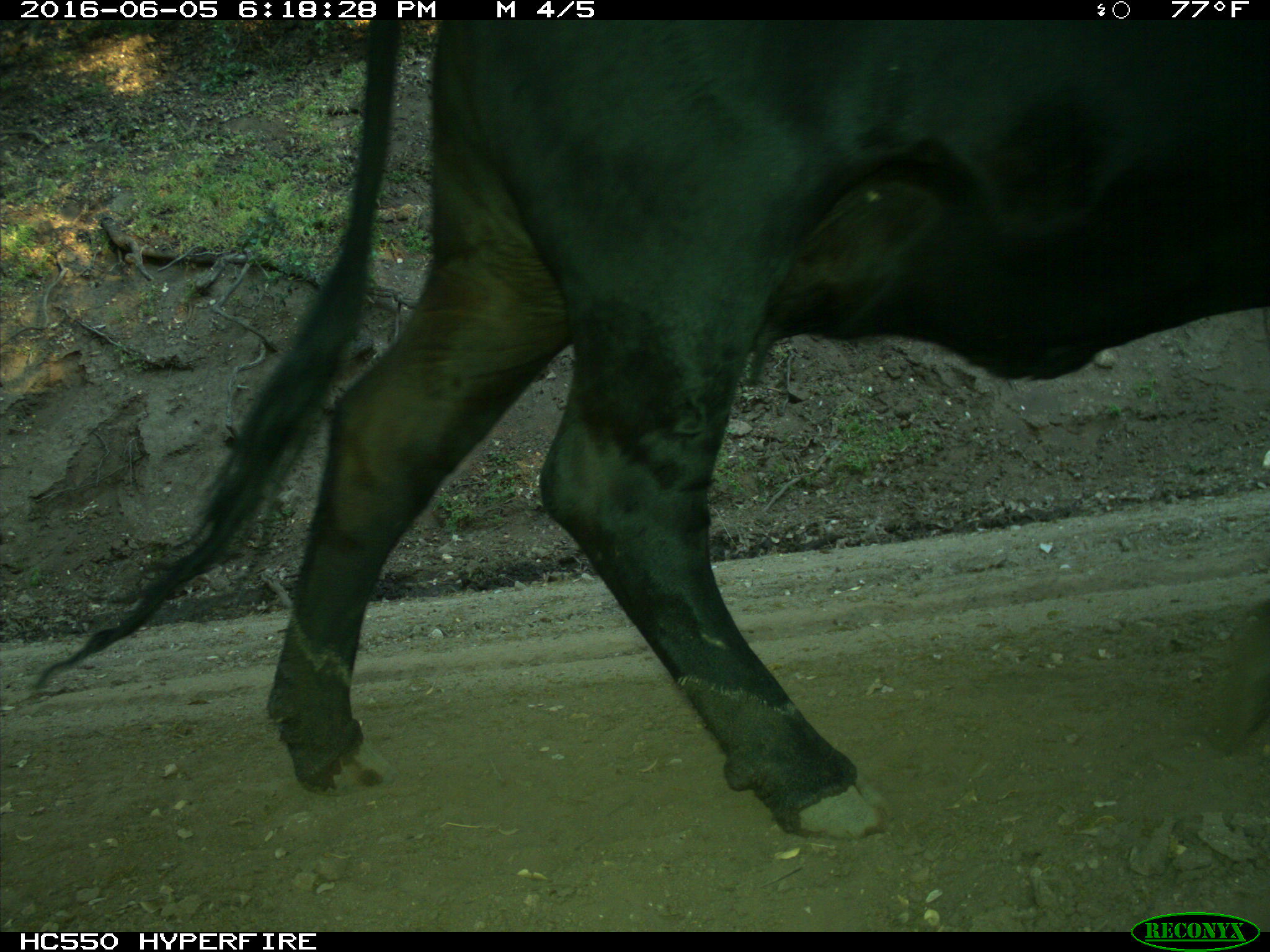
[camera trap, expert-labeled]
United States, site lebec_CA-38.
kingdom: Animalia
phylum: Chordata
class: Mammalia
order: Artiodactyla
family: Bovidae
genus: Bos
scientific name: Bos taurus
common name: domestic cow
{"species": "Bos taurus (domestic cow)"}